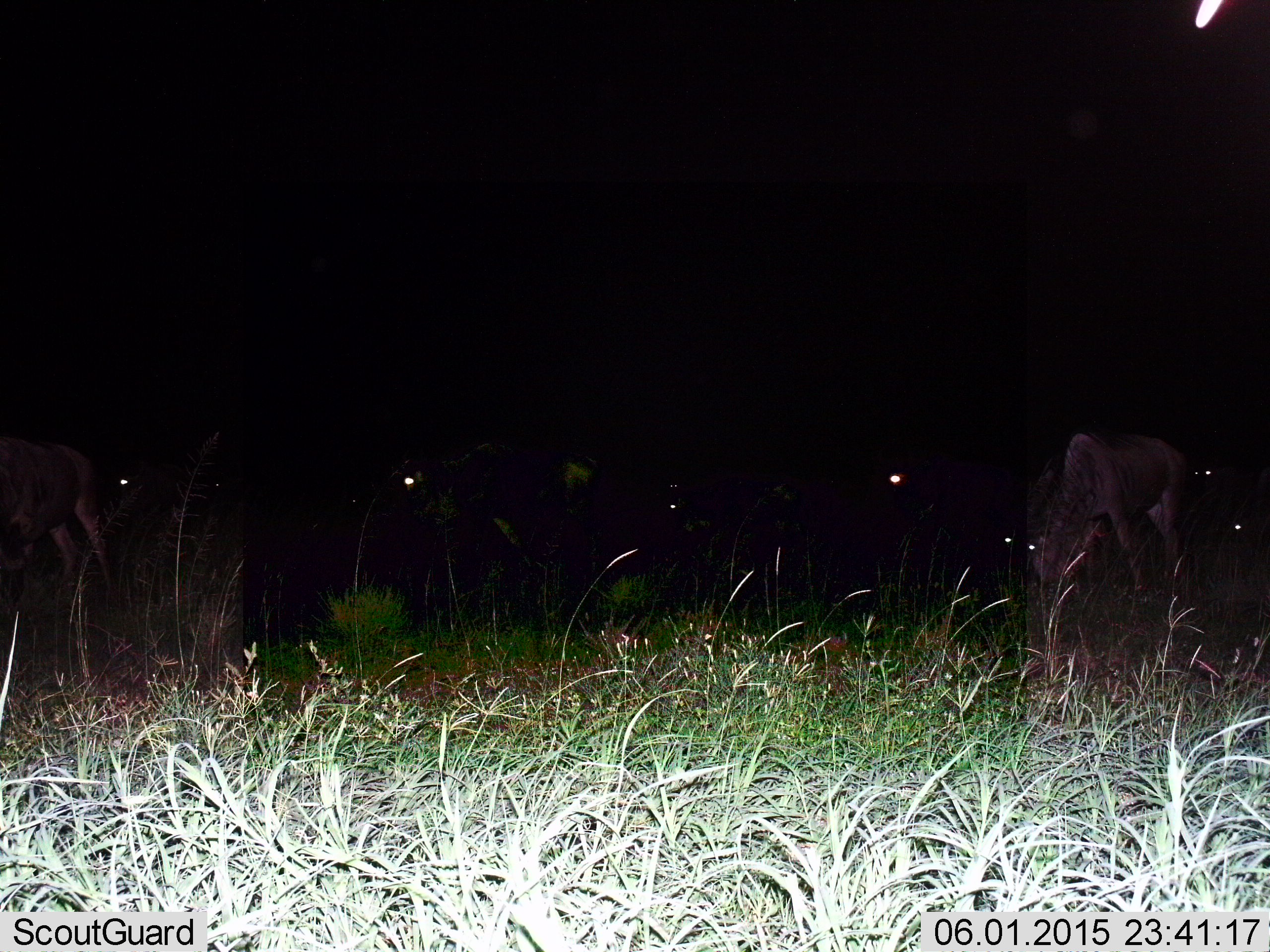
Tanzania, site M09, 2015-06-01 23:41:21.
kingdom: Animalia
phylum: Chordata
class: Mammalia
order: Artiodactyla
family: Bovidae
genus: Connochaetes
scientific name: Connochaetes taurinus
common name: blue wildebeest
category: wildebeest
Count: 6.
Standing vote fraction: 50%.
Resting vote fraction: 10%.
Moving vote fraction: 20%.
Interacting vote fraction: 0%.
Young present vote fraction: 10%.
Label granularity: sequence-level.